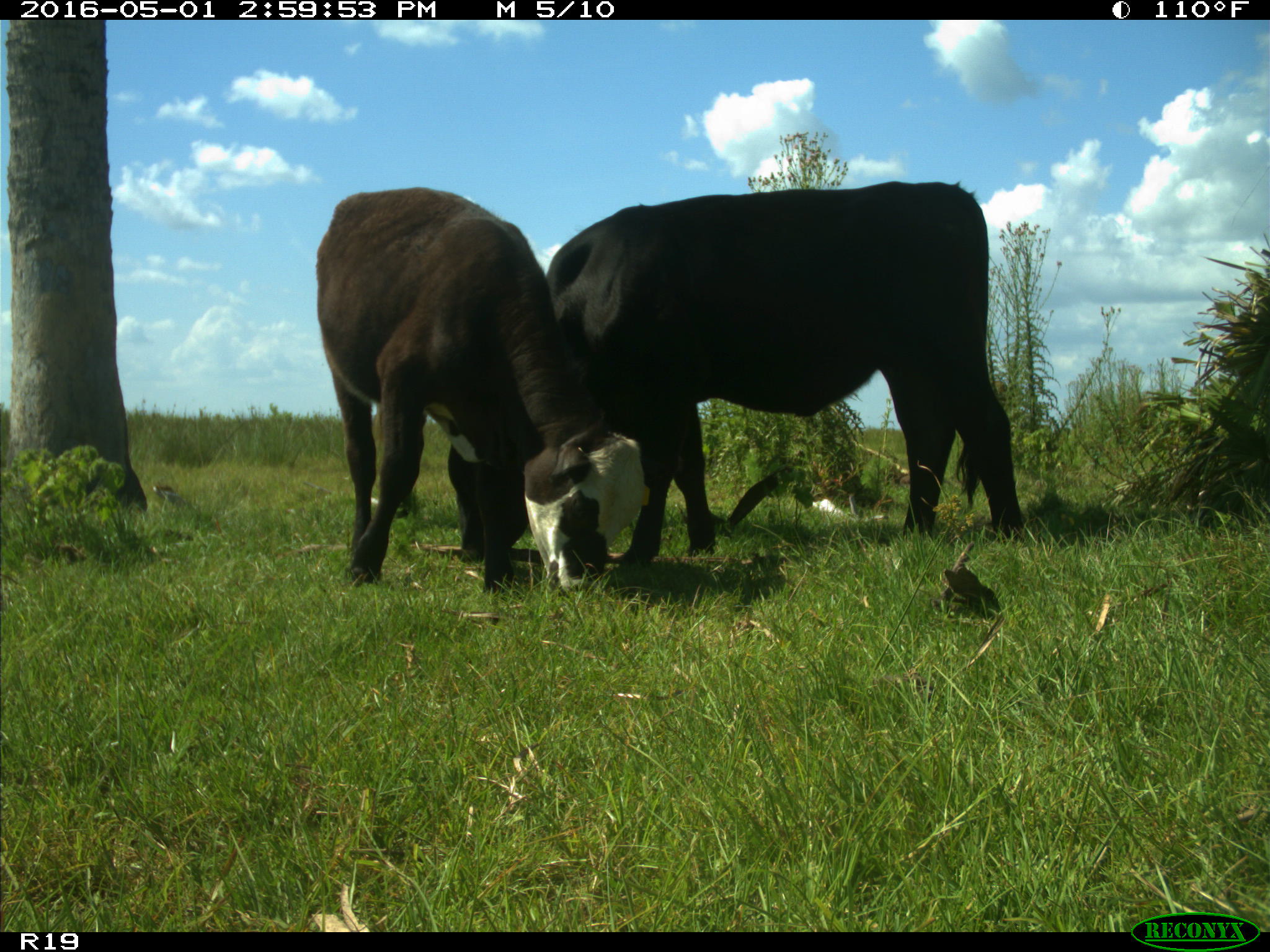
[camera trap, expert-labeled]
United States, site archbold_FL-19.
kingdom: Animalia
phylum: Chordata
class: Mammalia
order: Artiodactyla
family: Bovidae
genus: Bos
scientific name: Bos taurus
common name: domestic cow